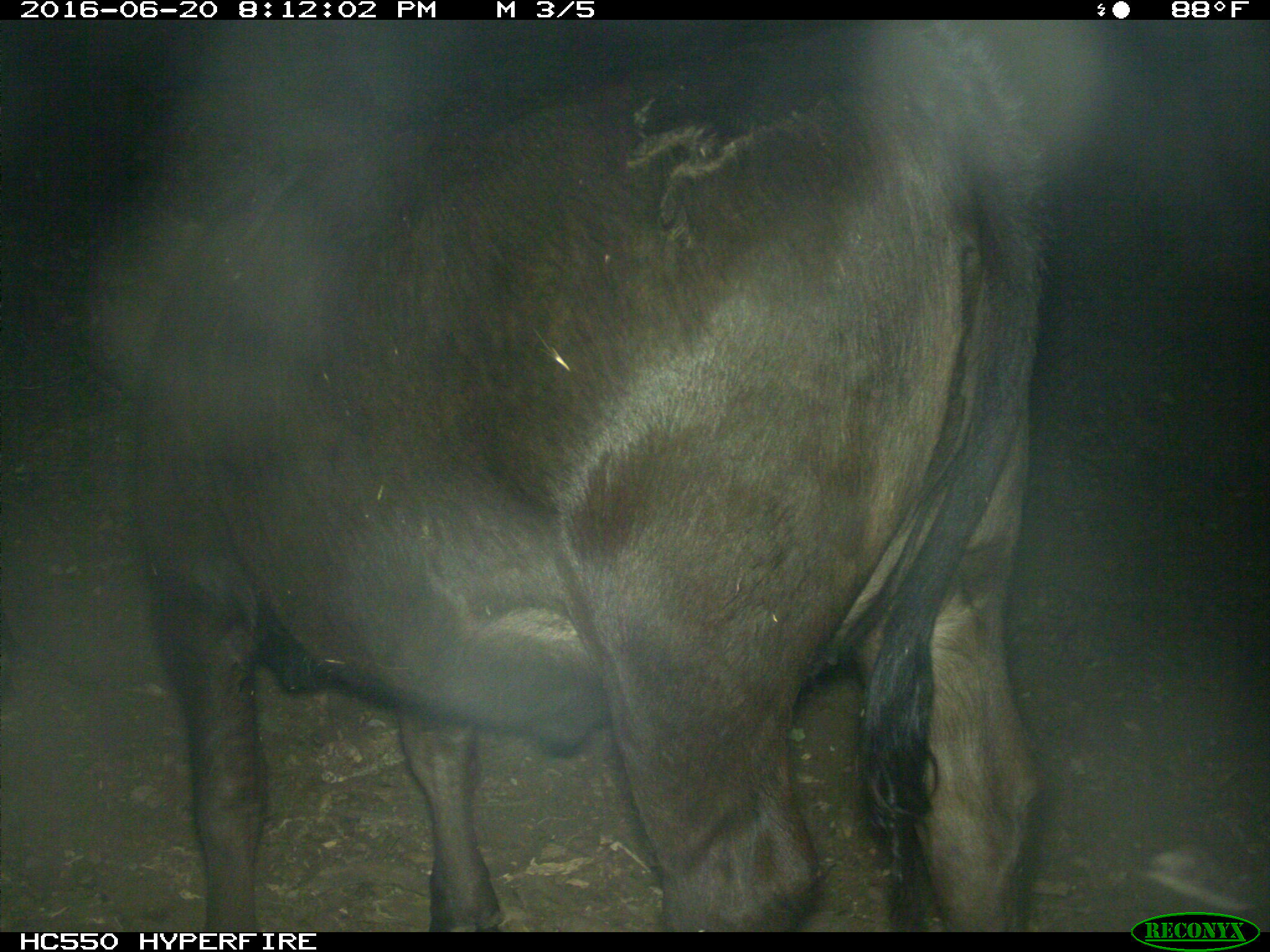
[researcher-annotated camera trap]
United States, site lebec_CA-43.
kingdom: Animalia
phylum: Chordata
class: Mammalia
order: Artiodactyla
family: Bovidae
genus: Bos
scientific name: Bos taurus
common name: domestic cow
Bos taurus (domestic cow).